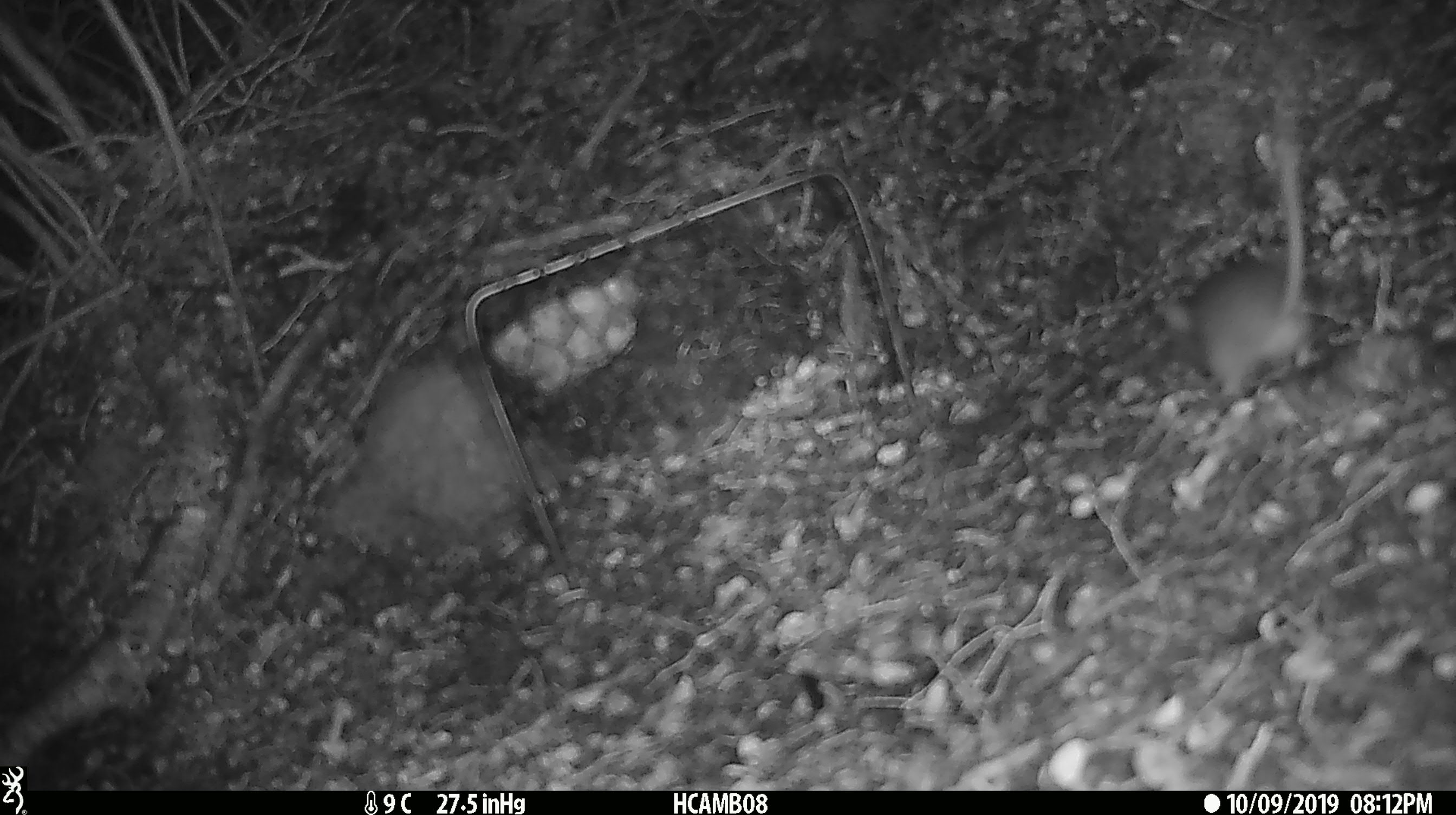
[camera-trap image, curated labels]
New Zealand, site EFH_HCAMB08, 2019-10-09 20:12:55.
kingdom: Animalia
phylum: Chordata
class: Mammalia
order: Rodentia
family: Muridae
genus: Mus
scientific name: Mus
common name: mouse